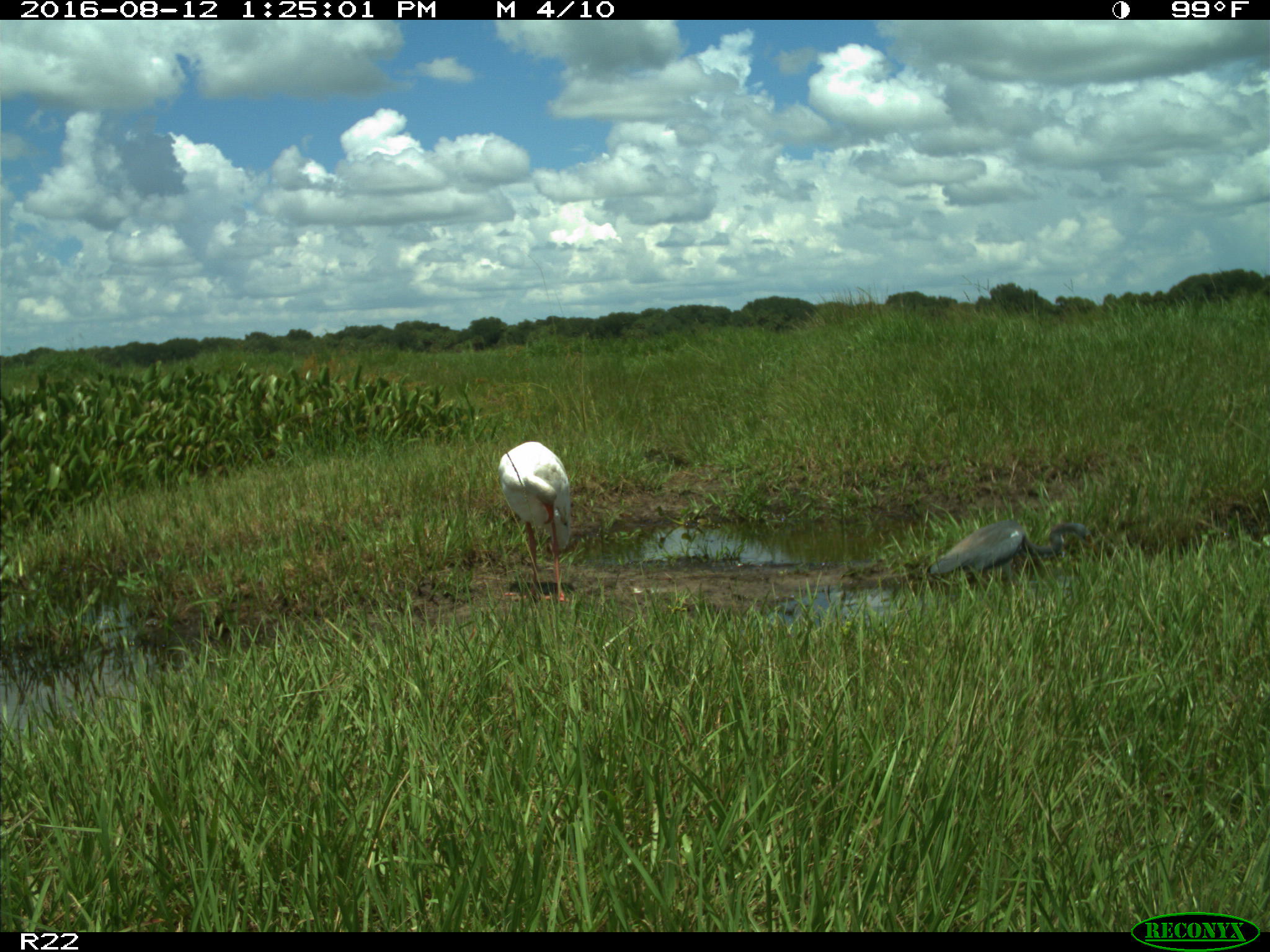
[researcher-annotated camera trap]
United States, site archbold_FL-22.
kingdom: Animalia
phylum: Chordata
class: Aves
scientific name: Aves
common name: birds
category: unidentified bird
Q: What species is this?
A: Unidentified bird (birds) (Aves).